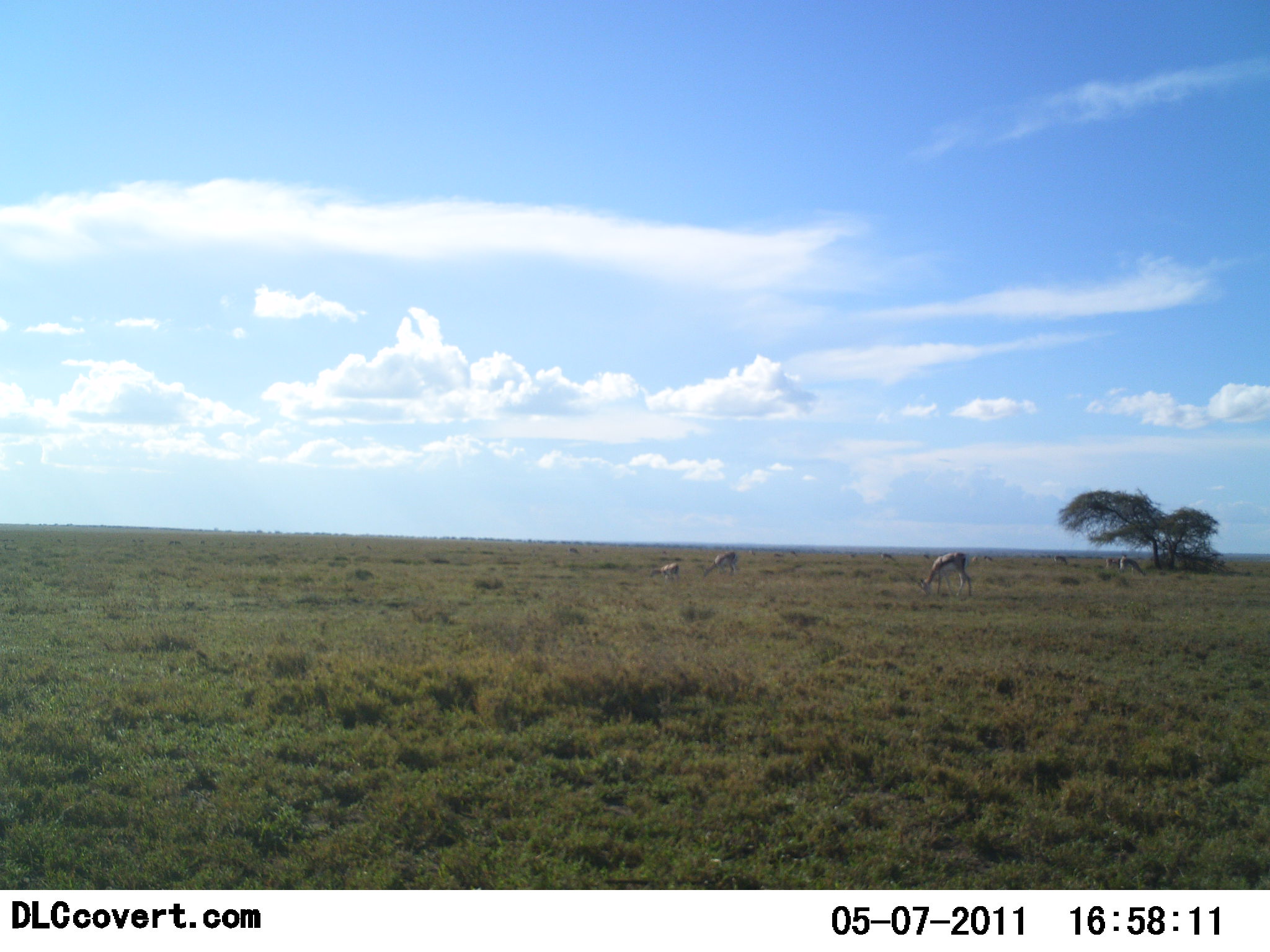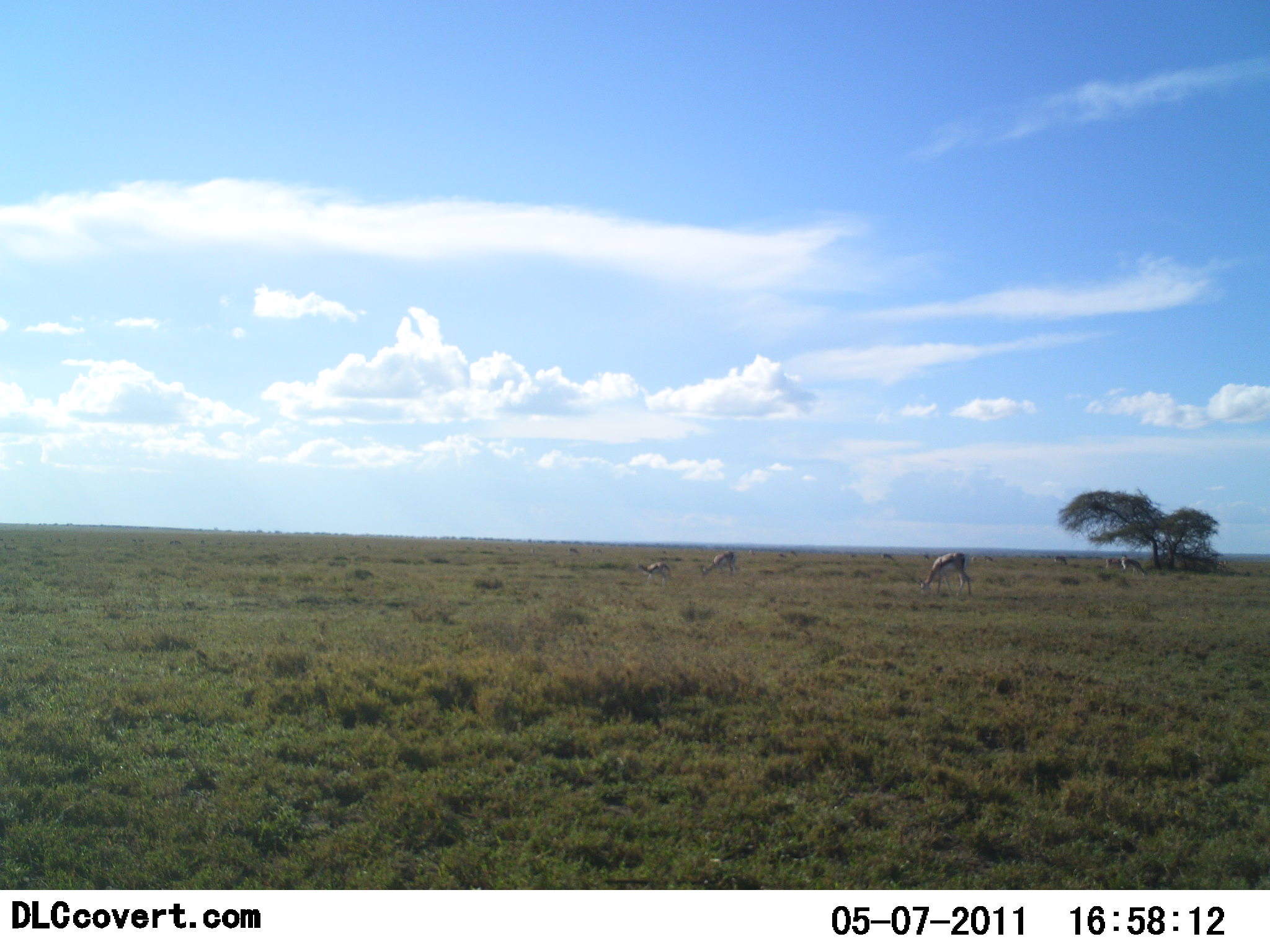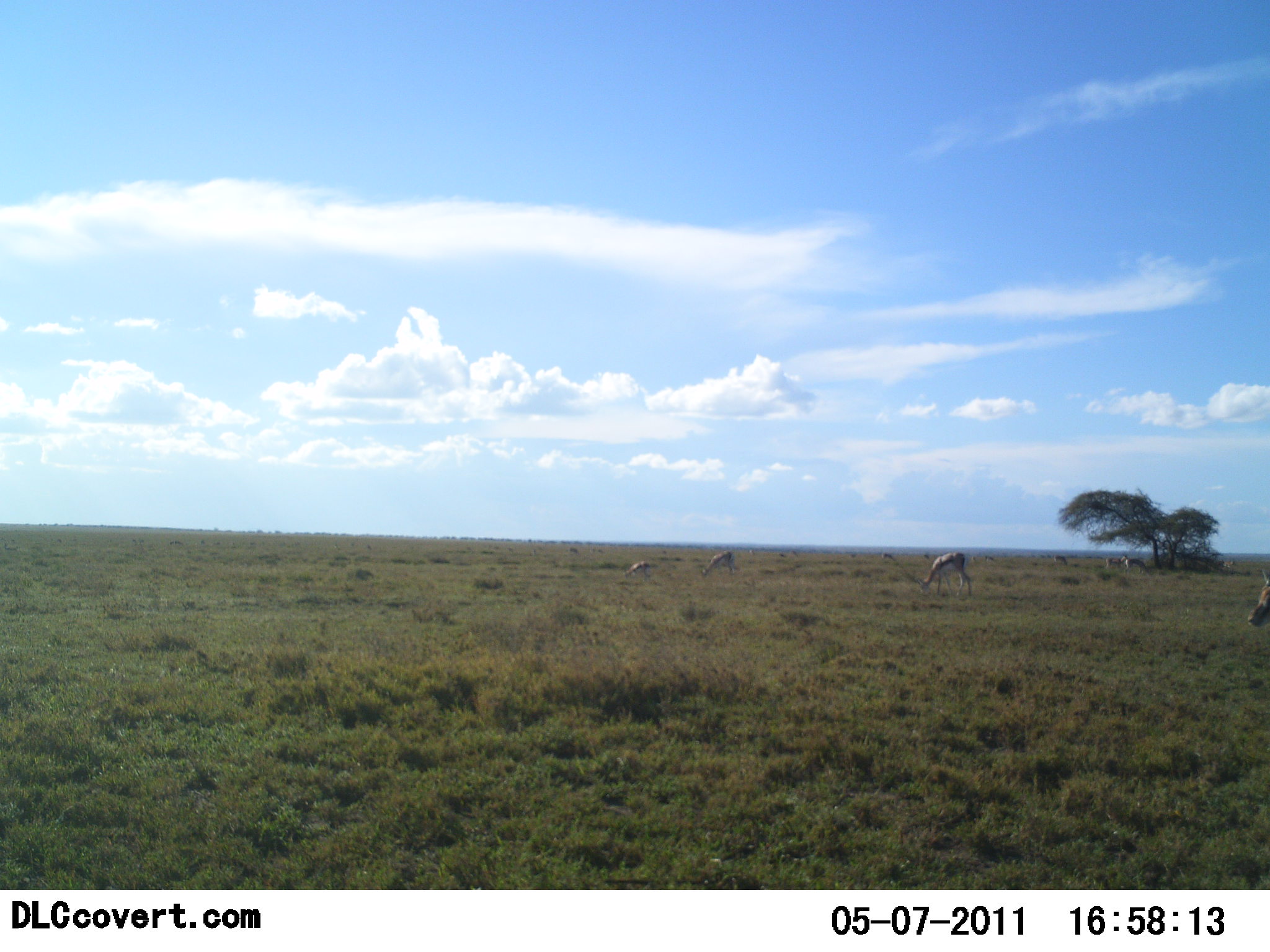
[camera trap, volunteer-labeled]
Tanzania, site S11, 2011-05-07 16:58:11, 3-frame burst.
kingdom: Animalia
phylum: Chordata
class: Mammalia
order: Artiodactyla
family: Bovidae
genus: Eudorcas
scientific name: Eudorcas thomsonii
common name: thomson's gazelle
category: gazellethomsons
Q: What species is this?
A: Gazellethomsons (thomson's gazelle) (Eudorcas thomsonii).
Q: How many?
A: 5.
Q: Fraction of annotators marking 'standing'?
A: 50%.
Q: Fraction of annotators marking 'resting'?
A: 0%.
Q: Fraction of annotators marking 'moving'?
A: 17%.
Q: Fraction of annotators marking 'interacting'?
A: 0%.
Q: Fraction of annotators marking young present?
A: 0%.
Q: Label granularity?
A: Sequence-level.